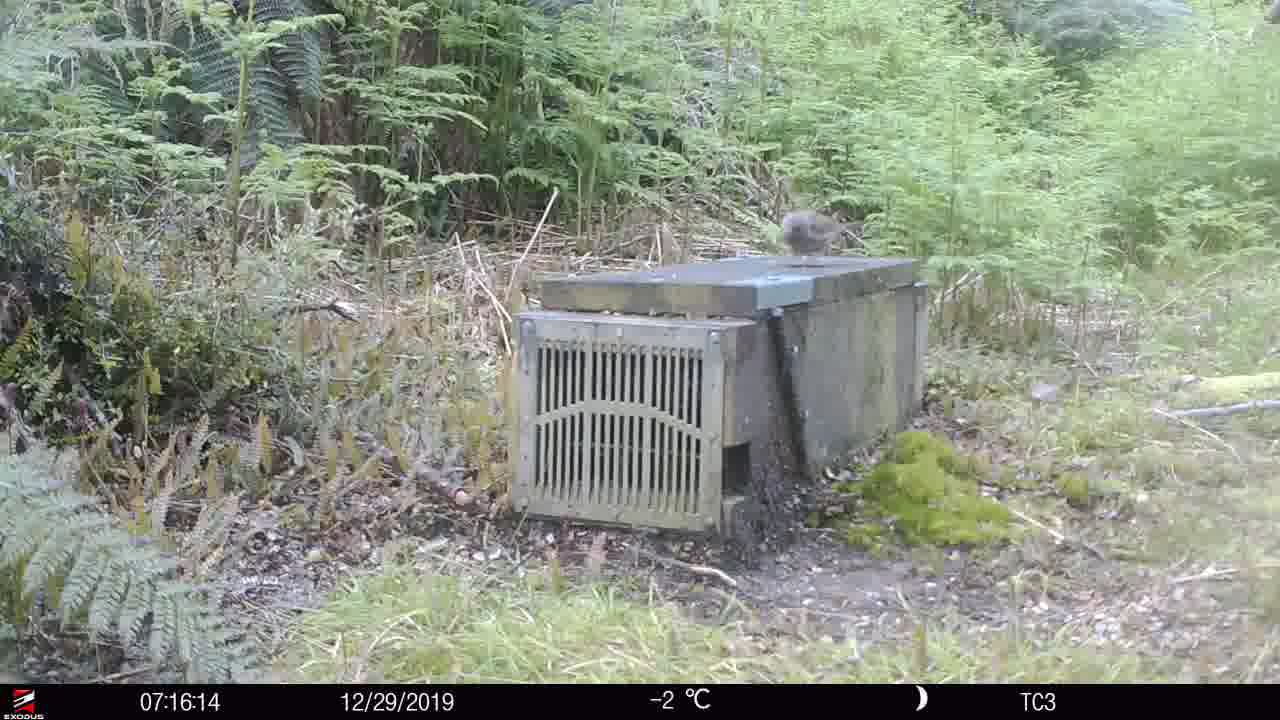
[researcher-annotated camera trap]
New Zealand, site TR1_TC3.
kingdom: Animalia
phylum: Chordata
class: Aves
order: Passeriformes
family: Prunellidae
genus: Prunella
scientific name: Prunella modularis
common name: dunnock